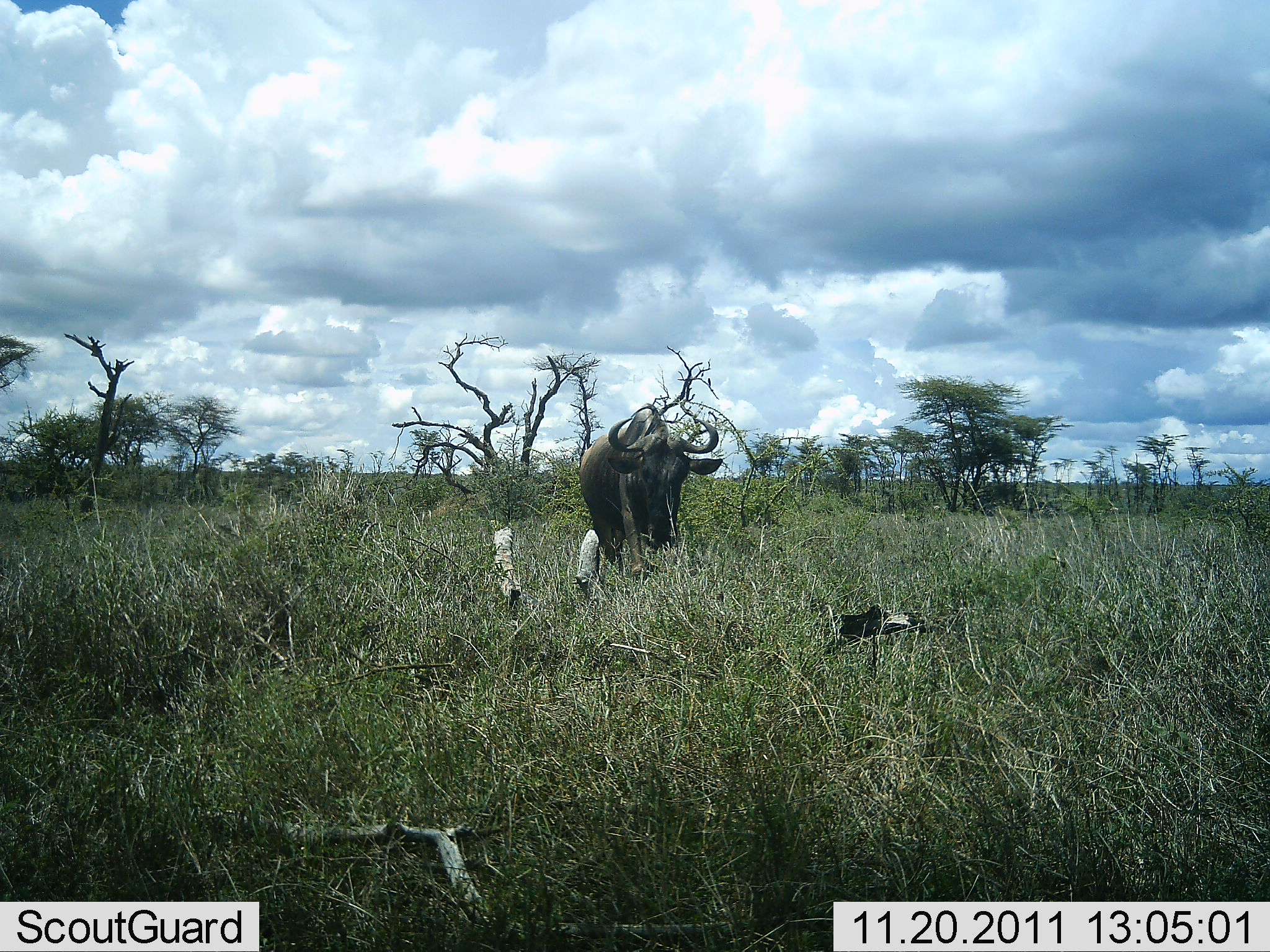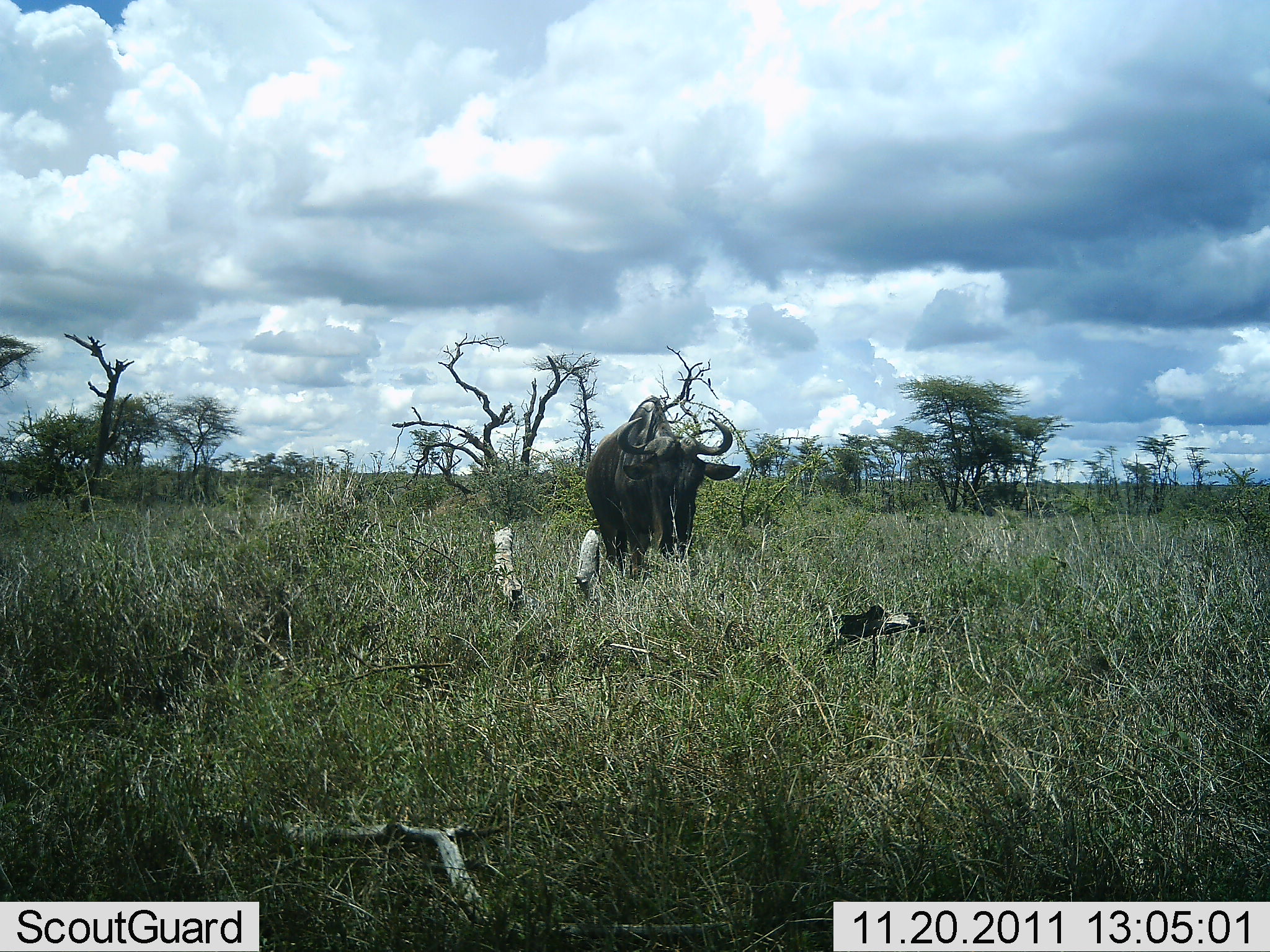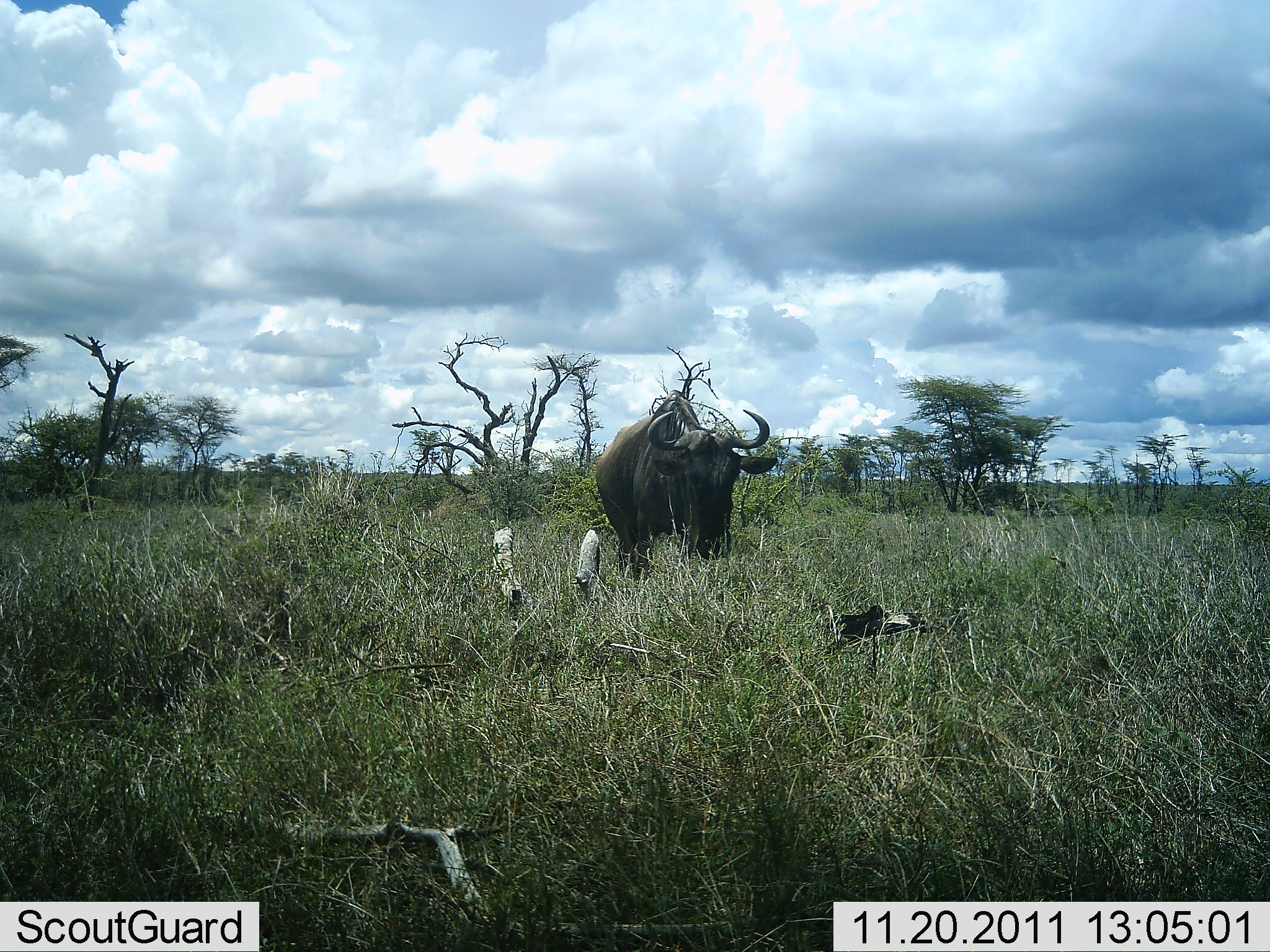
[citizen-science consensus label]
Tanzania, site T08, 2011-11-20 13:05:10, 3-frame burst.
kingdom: Animalia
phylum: Chordata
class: Mammalia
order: Artiodactyla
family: Bovidae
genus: Connochaetes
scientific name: Connochaetes taurinus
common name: blue wildebeest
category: wildebeest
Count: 1.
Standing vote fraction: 11%.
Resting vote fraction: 0%.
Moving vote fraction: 89%.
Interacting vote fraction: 0%.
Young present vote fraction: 0%.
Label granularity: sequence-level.